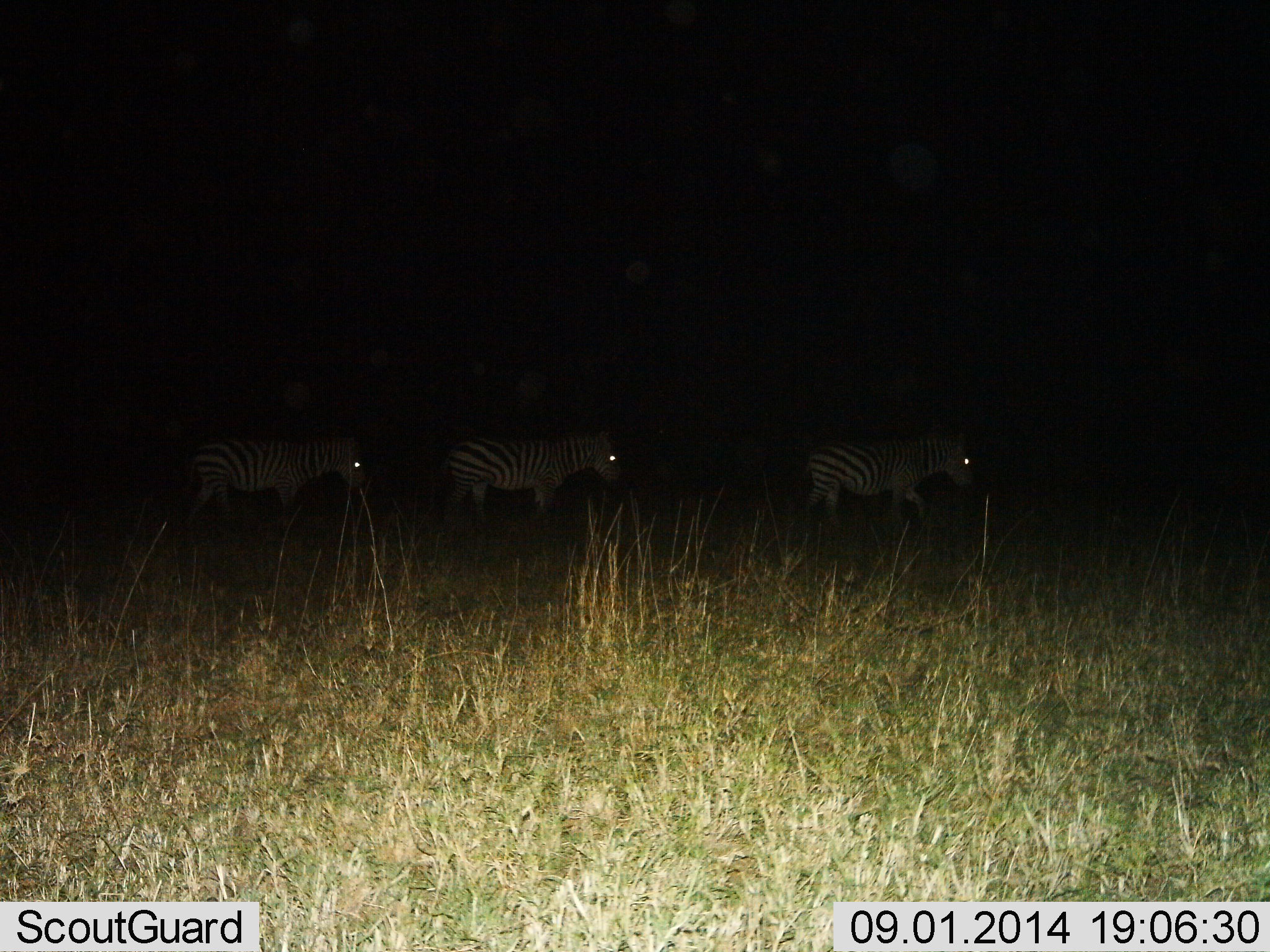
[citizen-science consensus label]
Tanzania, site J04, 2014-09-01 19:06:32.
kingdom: Animalia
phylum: Chordata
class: Mammalia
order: Perissodactyla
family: Equidae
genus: Equus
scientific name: Equus quagga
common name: plains zebra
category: zebra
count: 3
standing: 20%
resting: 0%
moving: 90%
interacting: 0%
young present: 0%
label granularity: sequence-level